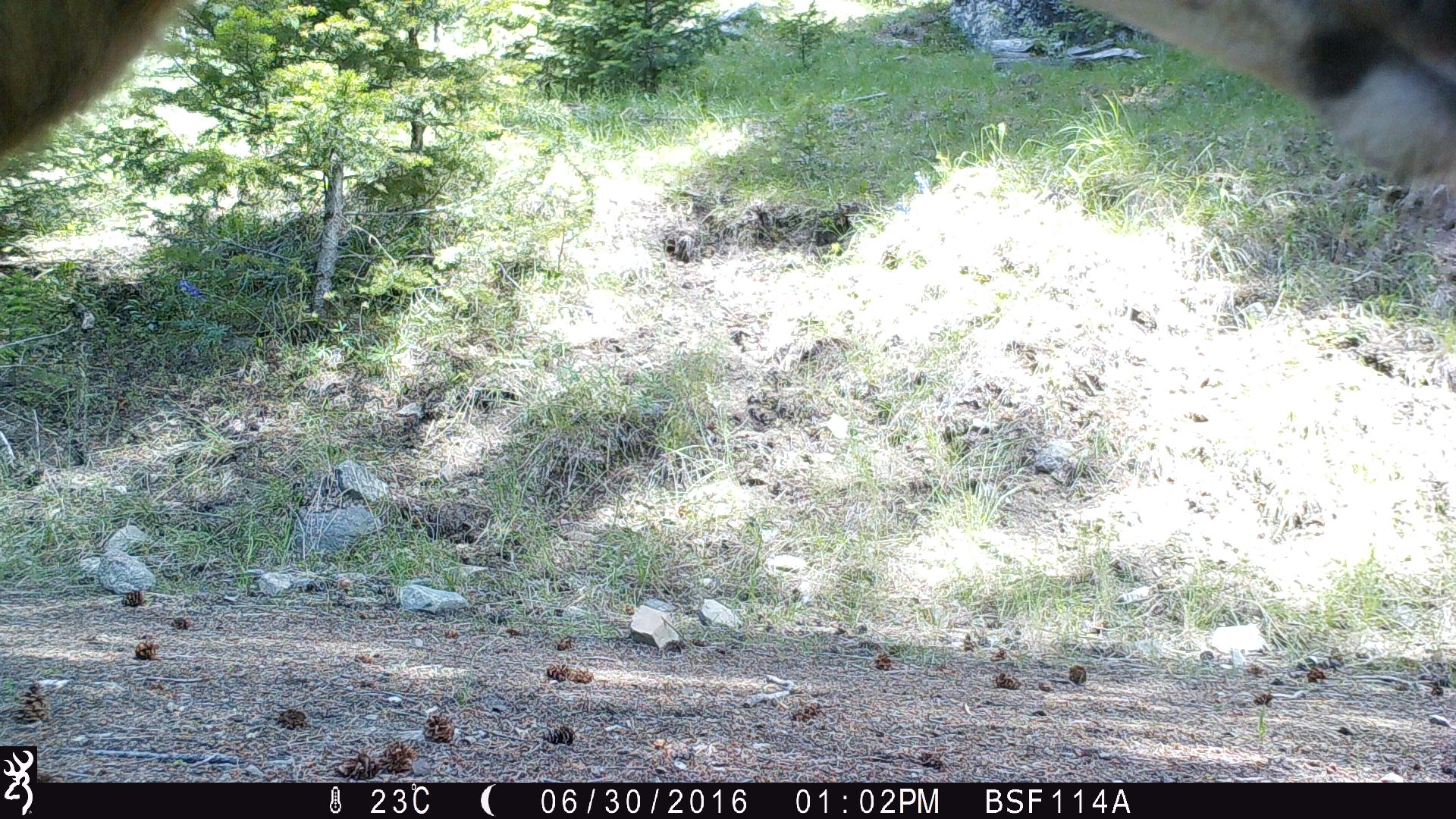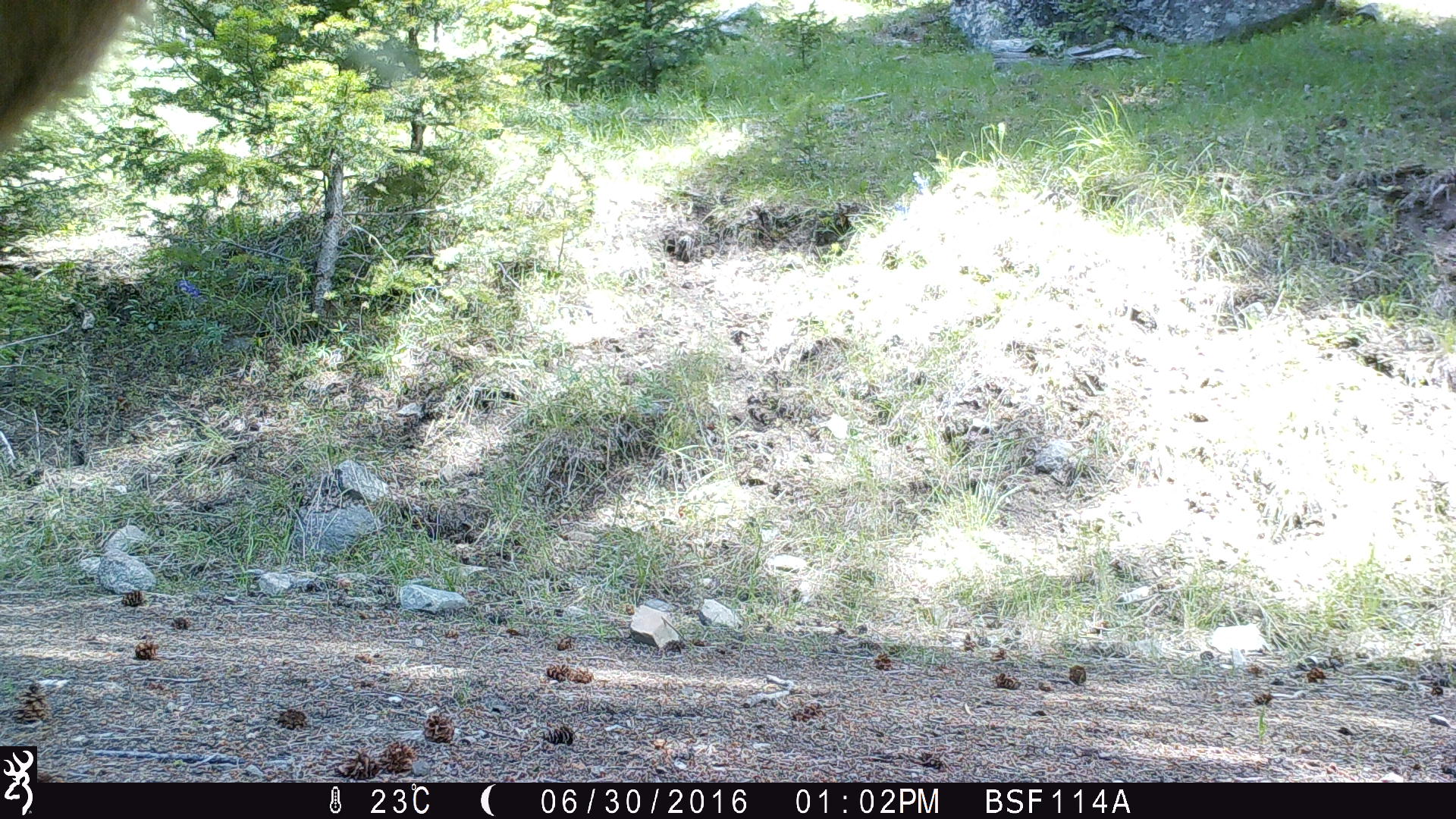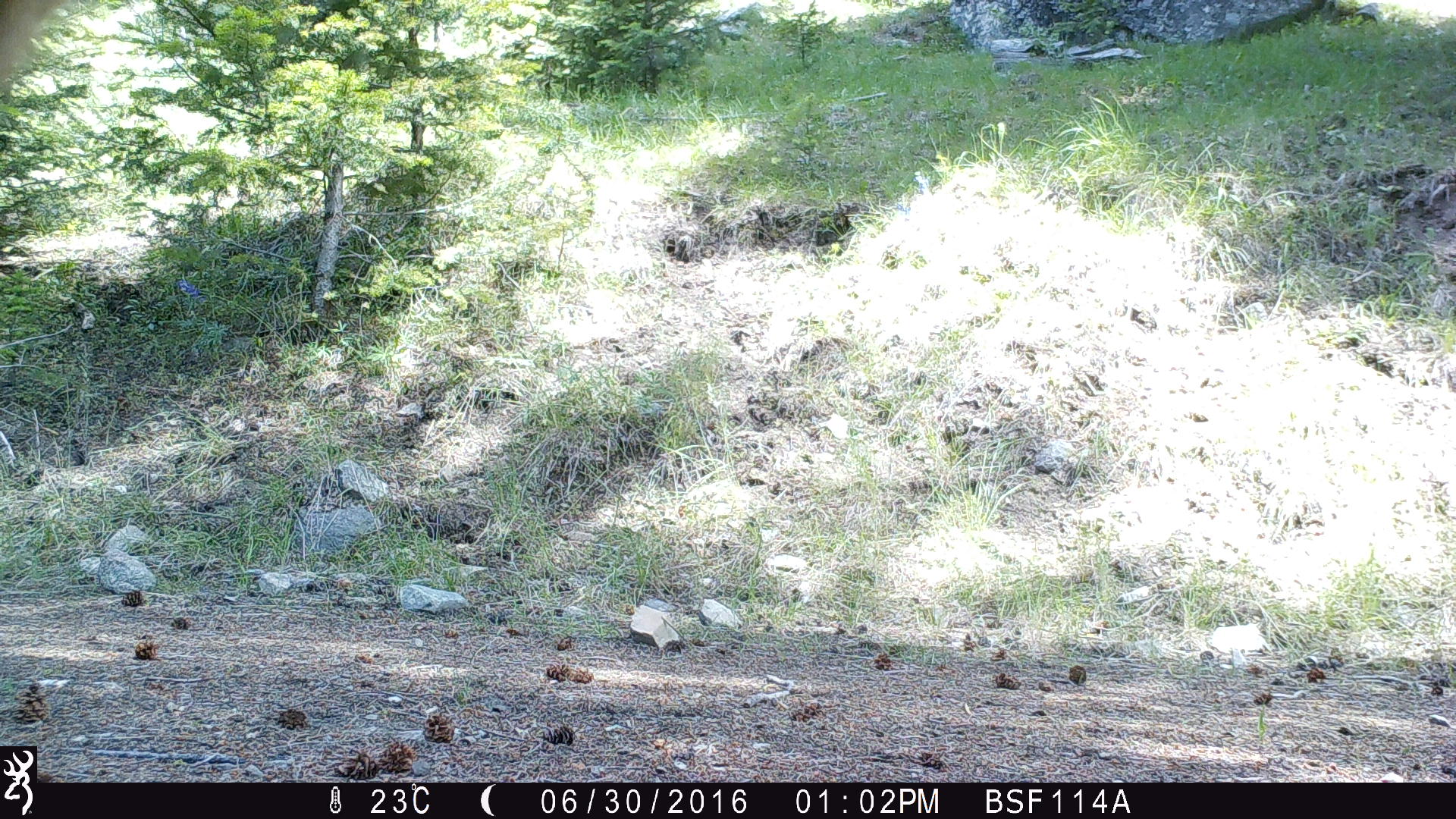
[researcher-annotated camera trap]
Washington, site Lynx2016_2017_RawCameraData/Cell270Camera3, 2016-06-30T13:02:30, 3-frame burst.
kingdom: Animalia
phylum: Chordata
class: Mammalia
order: Artiodactyla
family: Cervidae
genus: Odocoileus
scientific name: Odocoileus hemionus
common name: mule deer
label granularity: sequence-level